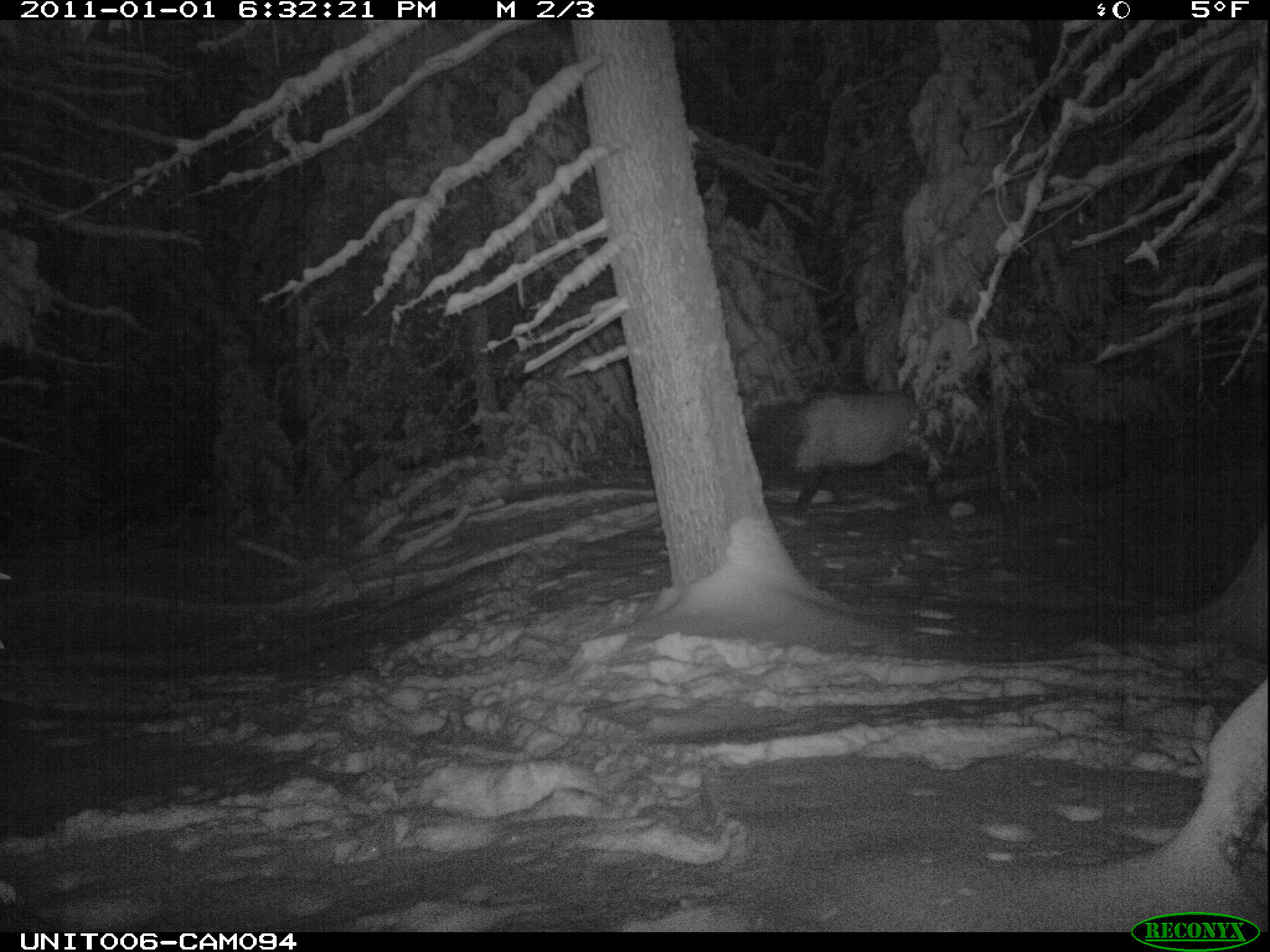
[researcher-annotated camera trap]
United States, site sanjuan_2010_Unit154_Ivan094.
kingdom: Animalia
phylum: Chordata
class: Mammalia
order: Artiodactyla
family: Cervidae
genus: Cervus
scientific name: Cervus elaphus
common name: red deer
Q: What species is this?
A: Cervus elaphus (red deer).